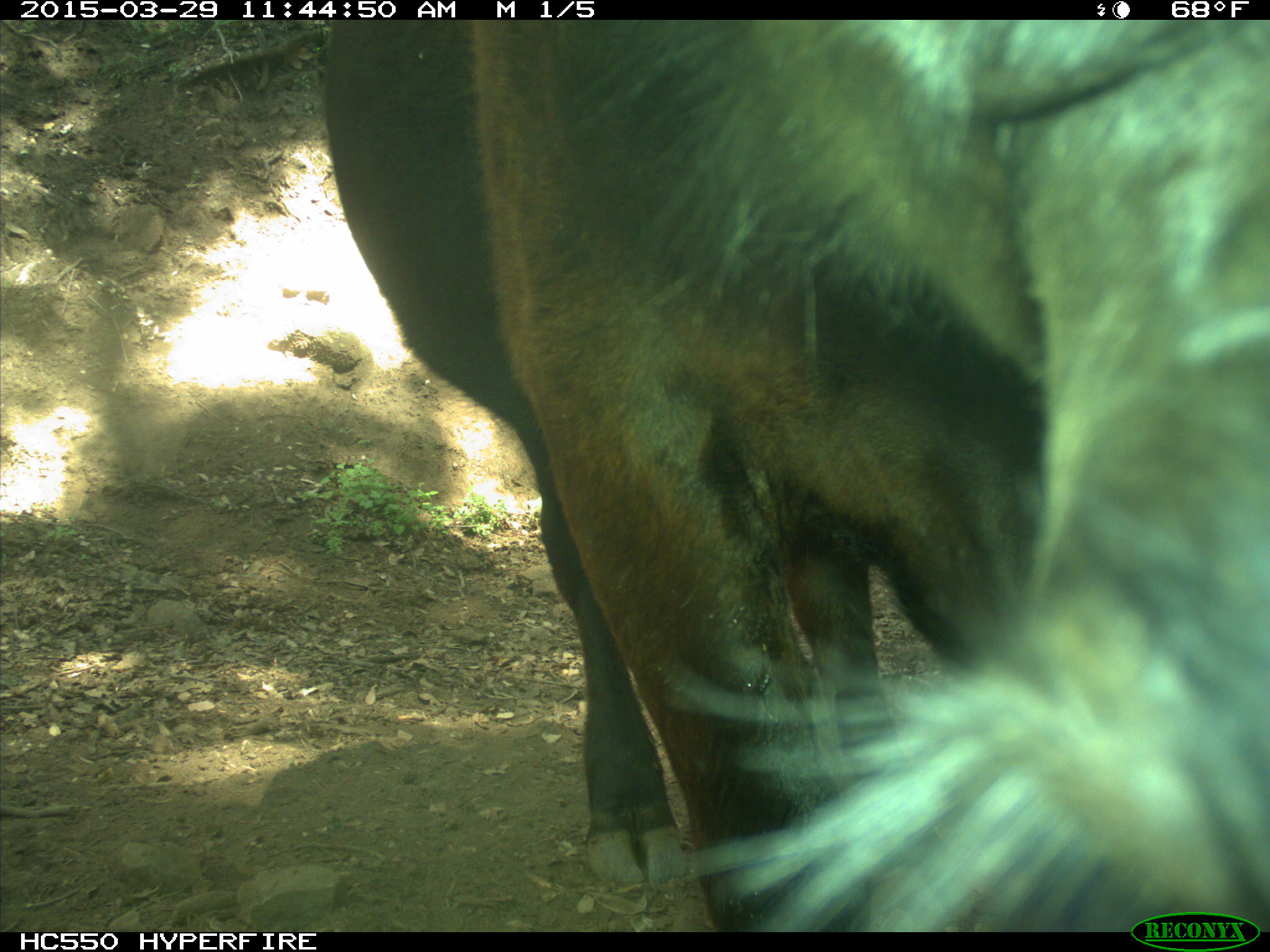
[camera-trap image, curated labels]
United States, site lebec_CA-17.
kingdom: Animalia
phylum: Chordata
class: Mammalia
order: Artiodactyla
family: Bovidae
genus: Bos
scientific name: Bos taurus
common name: domestic cow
Bos taurus (domestic cow).